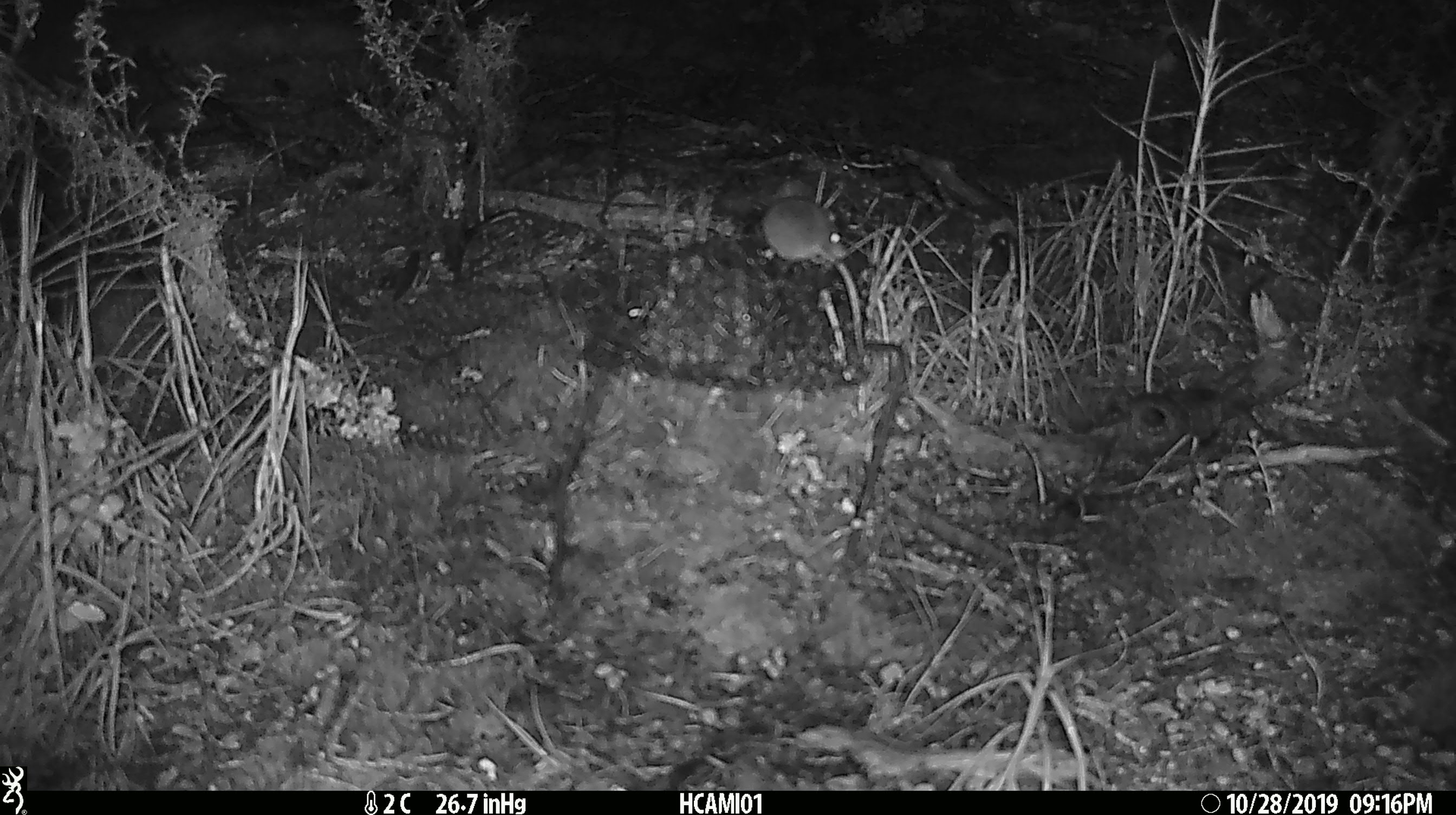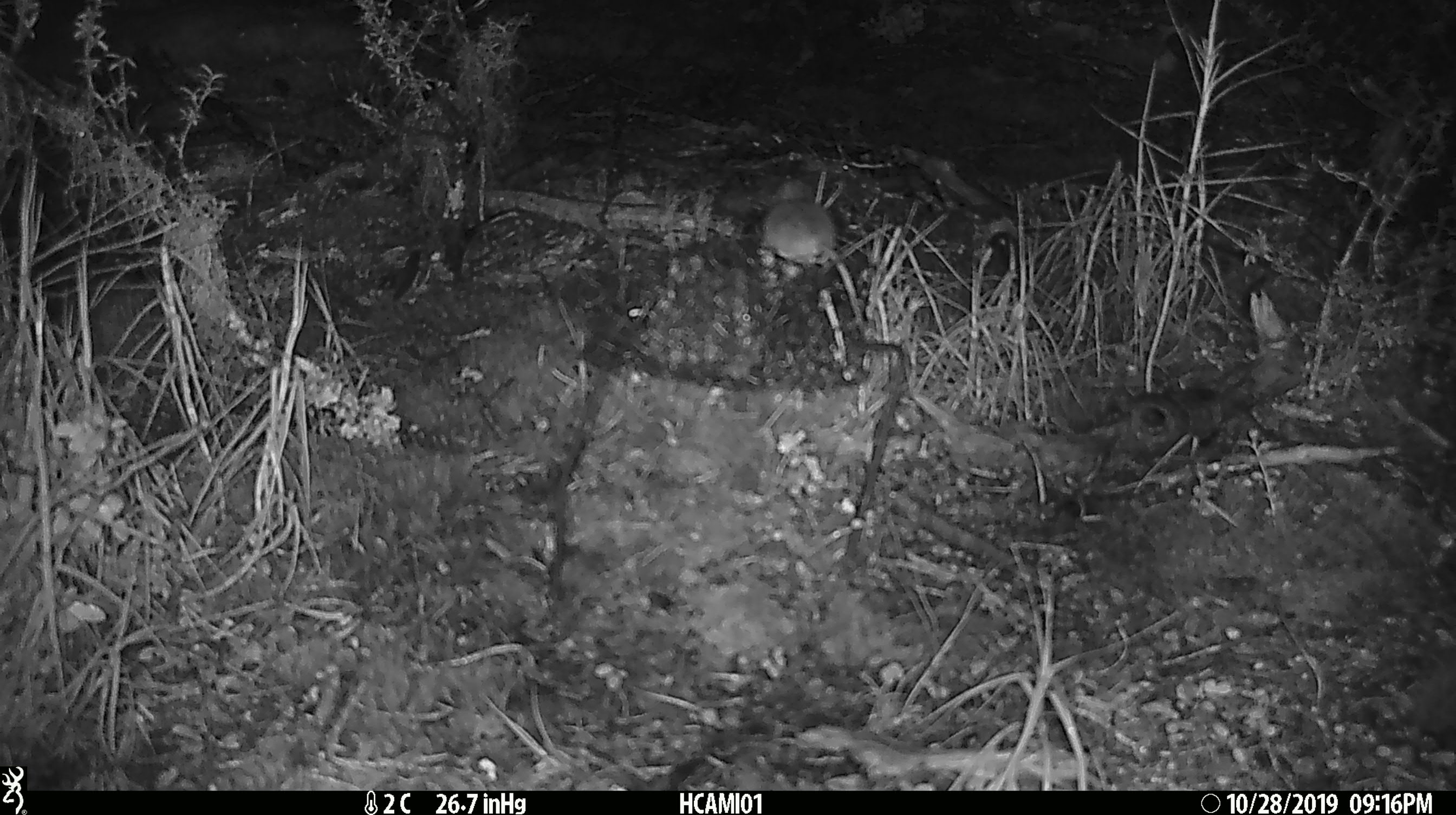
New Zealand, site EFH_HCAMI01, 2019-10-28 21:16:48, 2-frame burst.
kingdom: Animalia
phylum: Chordata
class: Mammalia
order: Rodentia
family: Muridae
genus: Mus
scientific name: Mus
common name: mouse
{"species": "mouse (Mus)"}